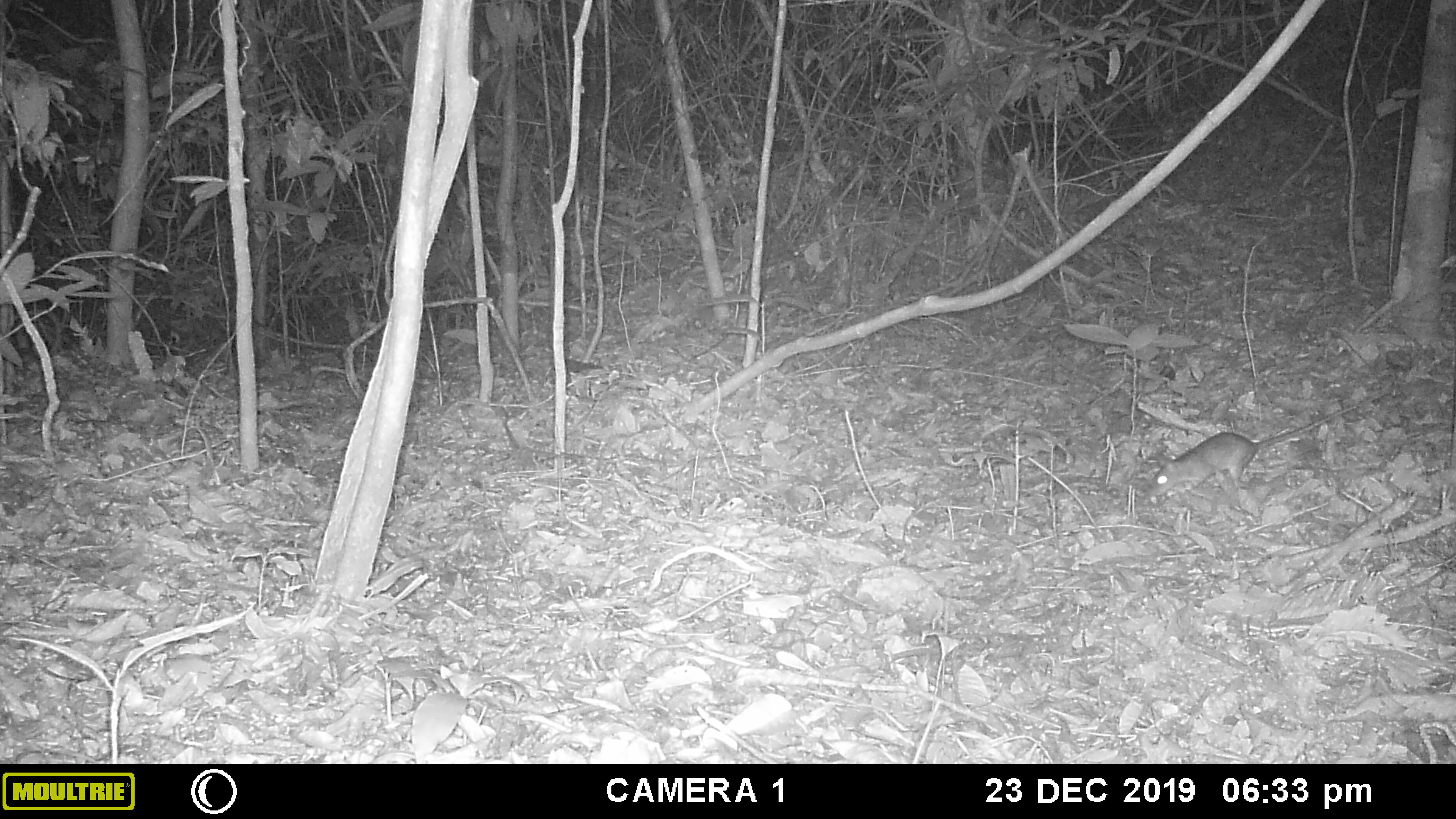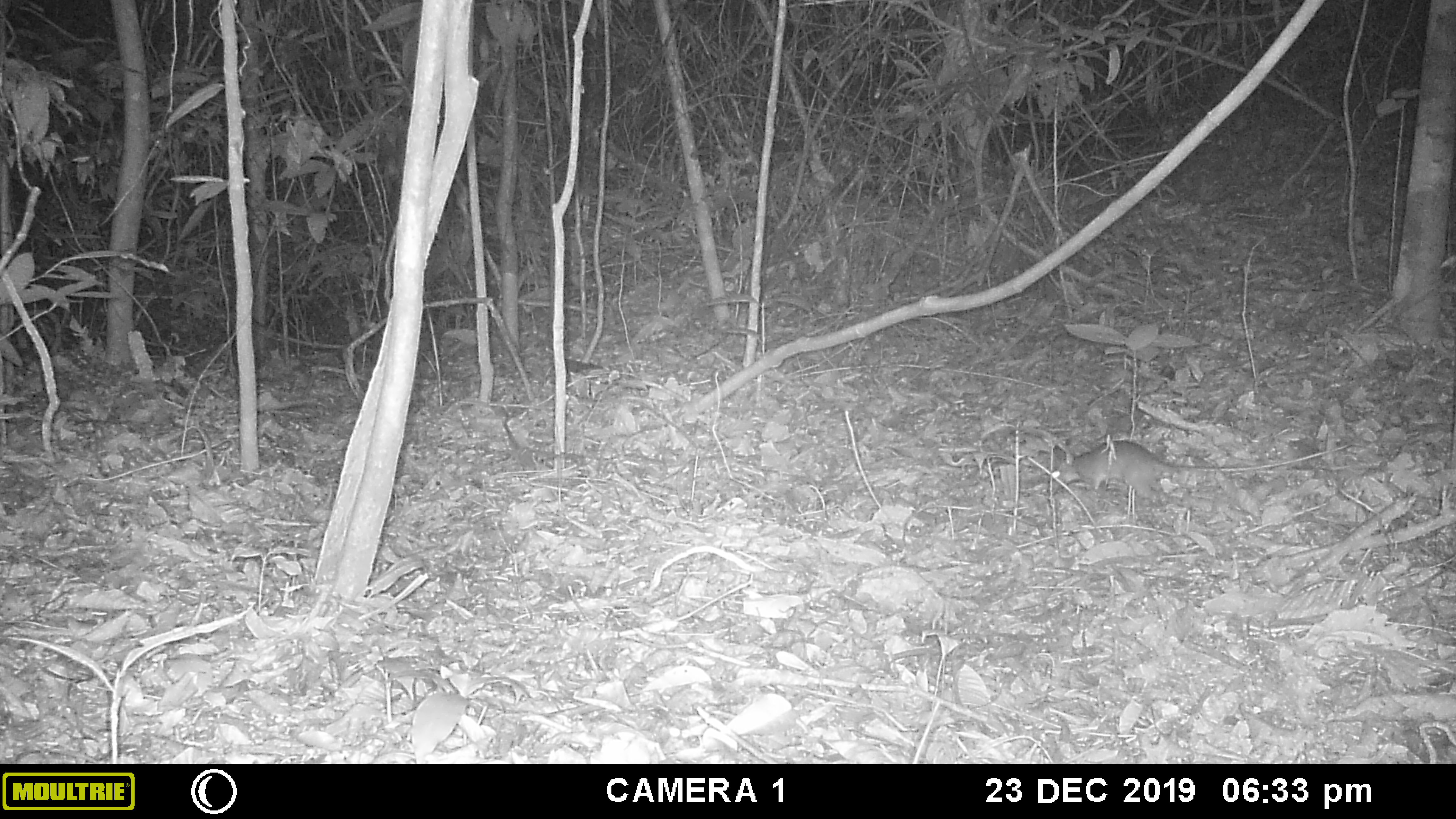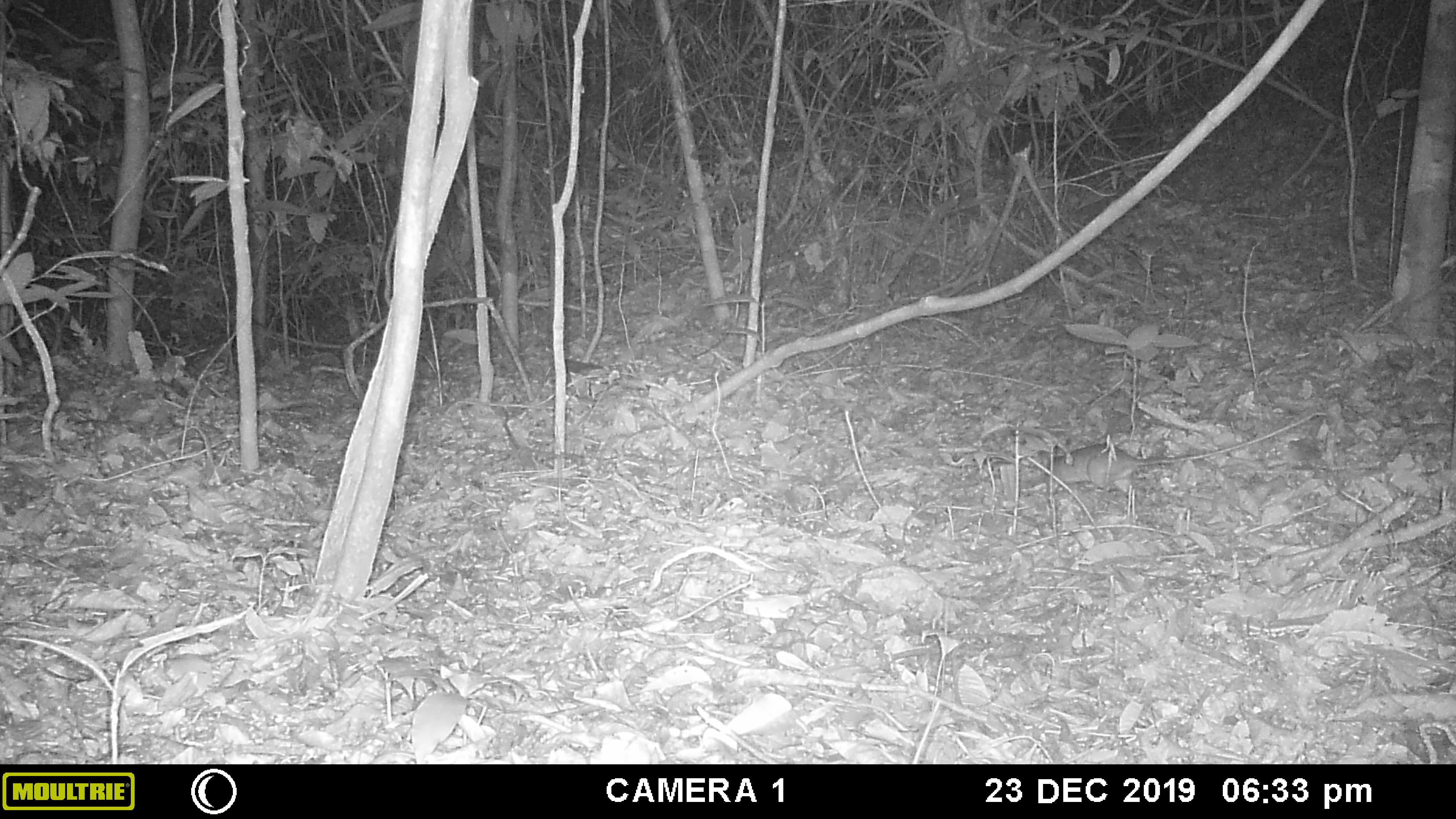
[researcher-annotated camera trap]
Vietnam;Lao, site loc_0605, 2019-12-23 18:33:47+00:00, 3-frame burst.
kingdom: Animalia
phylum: Chordata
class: Mammalia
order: Rodentia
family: Muridae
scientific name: Muridae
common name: old-world mice and rats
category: unidentified murid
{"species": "unidentified murid (old-world mice and rats) (Muridae)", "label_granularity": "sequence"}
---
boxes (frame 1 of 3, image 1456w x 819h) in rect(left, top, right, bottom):
unidentified murid: rect(1145, 387, 1390, 495)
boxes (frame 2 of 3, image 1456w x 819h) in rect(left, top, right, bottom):
unidentified murid: rect(1049, 438, 1372, 499)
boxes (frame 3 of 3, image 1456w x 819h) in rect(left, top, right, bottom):
unidentified murid: rect(1034, 413, 1328, 495)